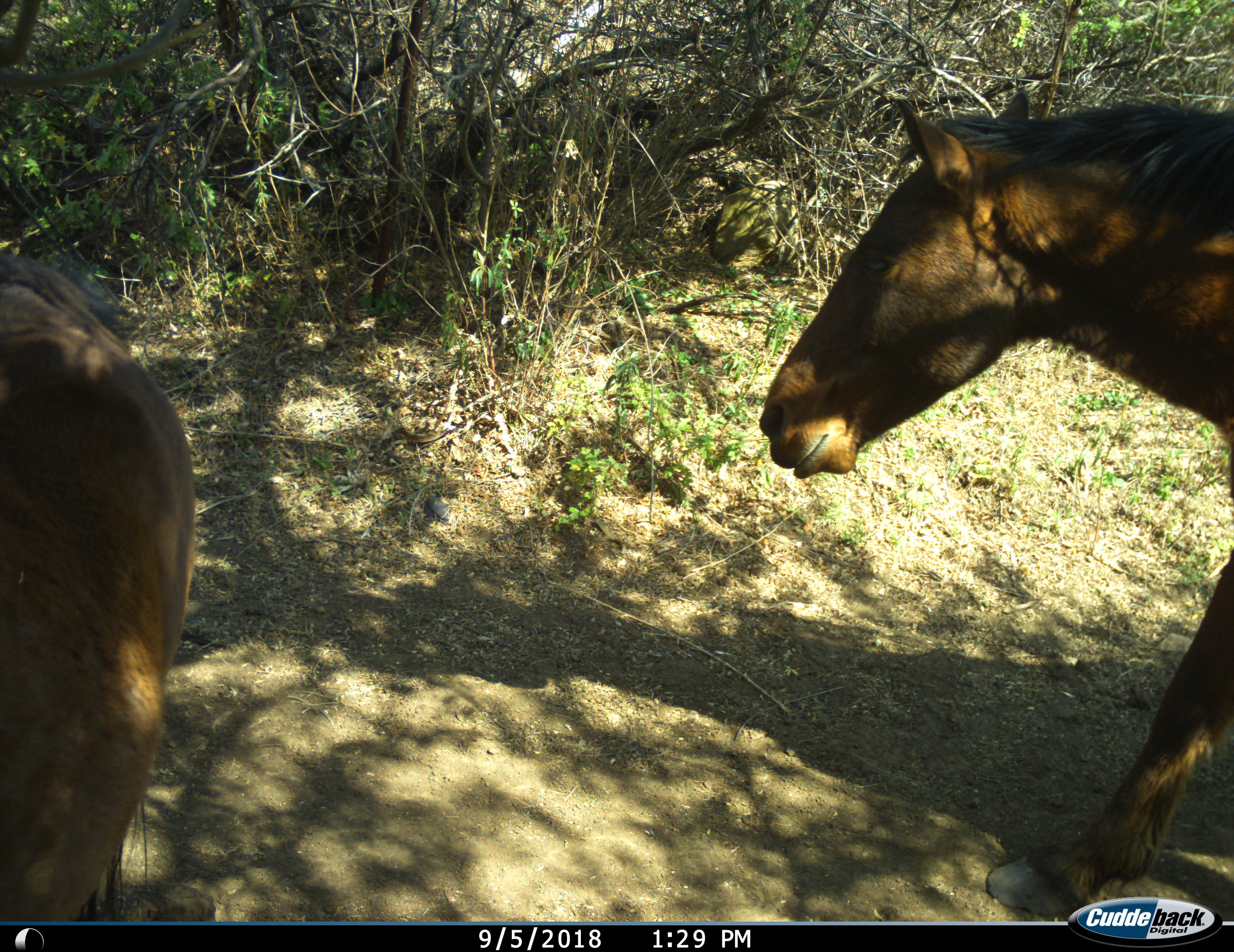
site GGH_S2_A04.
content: unidentified animal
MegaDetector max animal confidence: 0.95